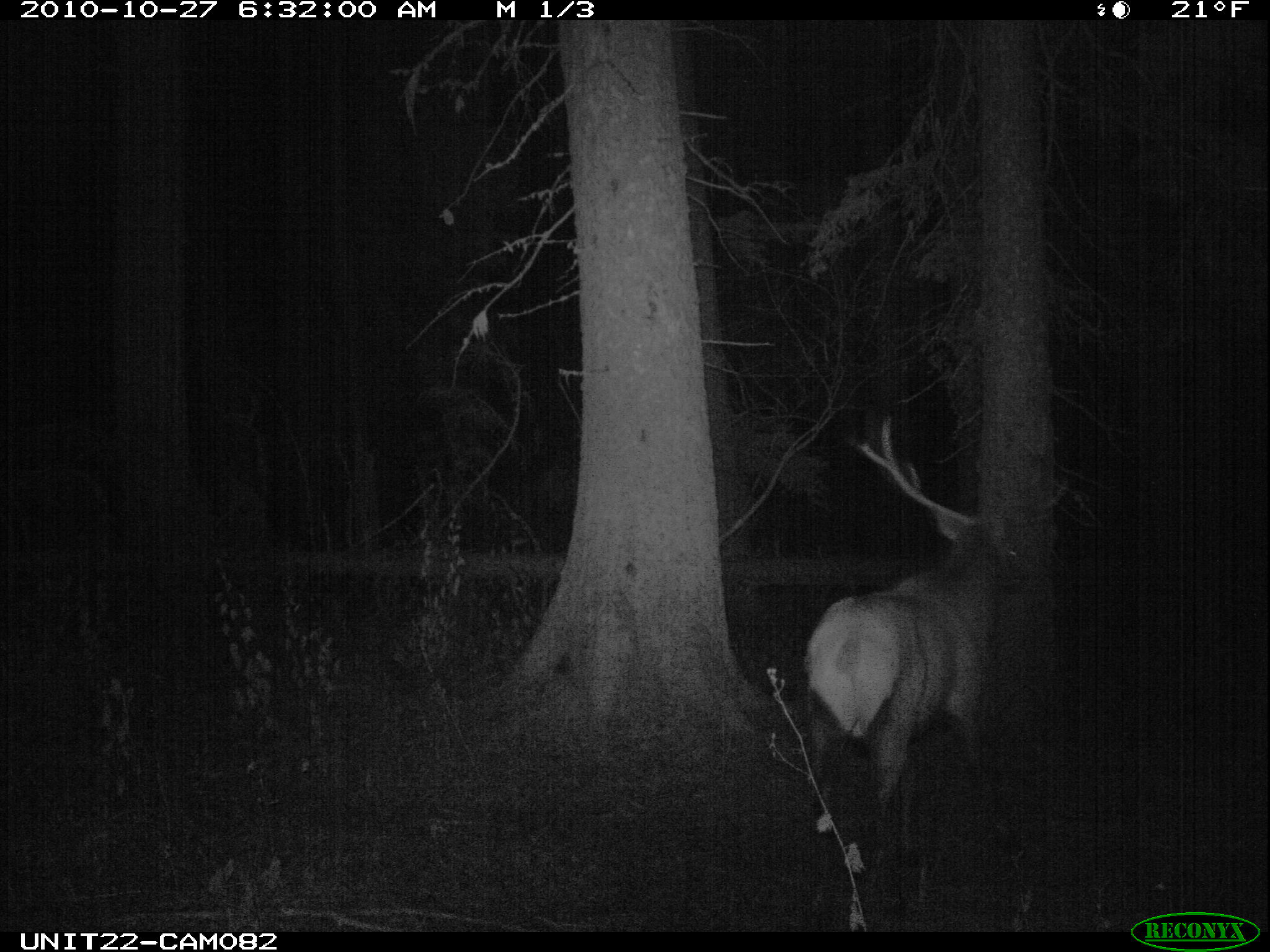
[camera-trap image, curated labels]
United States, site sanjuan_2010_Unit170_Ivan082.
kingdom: Animalia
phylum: Chordata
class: Mammalia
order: Artiodactyla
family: Cervidae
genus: Cervus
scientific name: Cervus elaphus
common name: red deer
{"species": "Cervus elaphus (red deer)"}